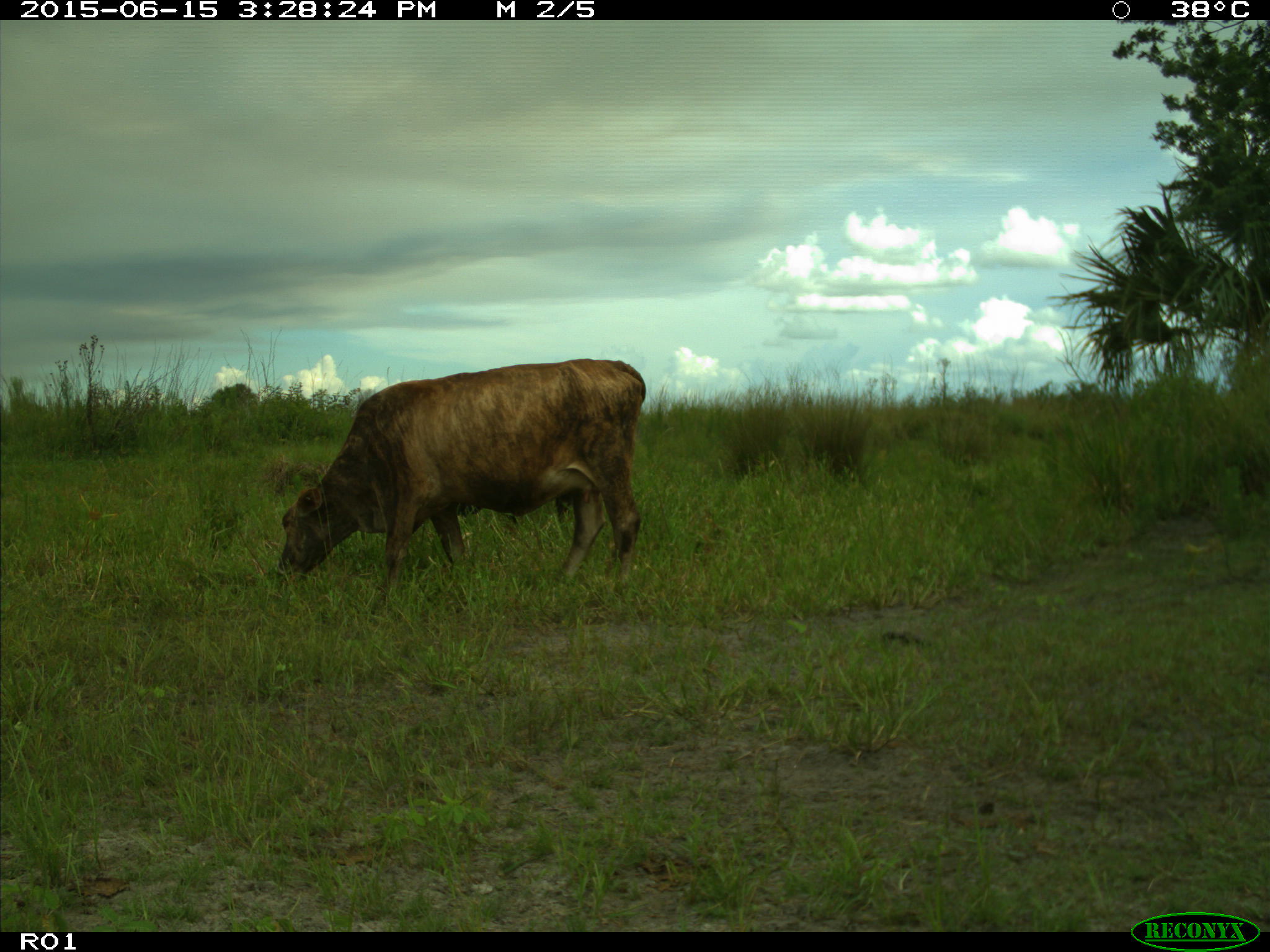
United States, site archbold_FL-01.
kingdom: Animalia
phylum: Chordata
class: Mammalia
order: Artiodactyla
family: Bovidae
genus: Bos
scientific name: Bos taurus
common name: domestic cow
Bos taurus (domestic cow).